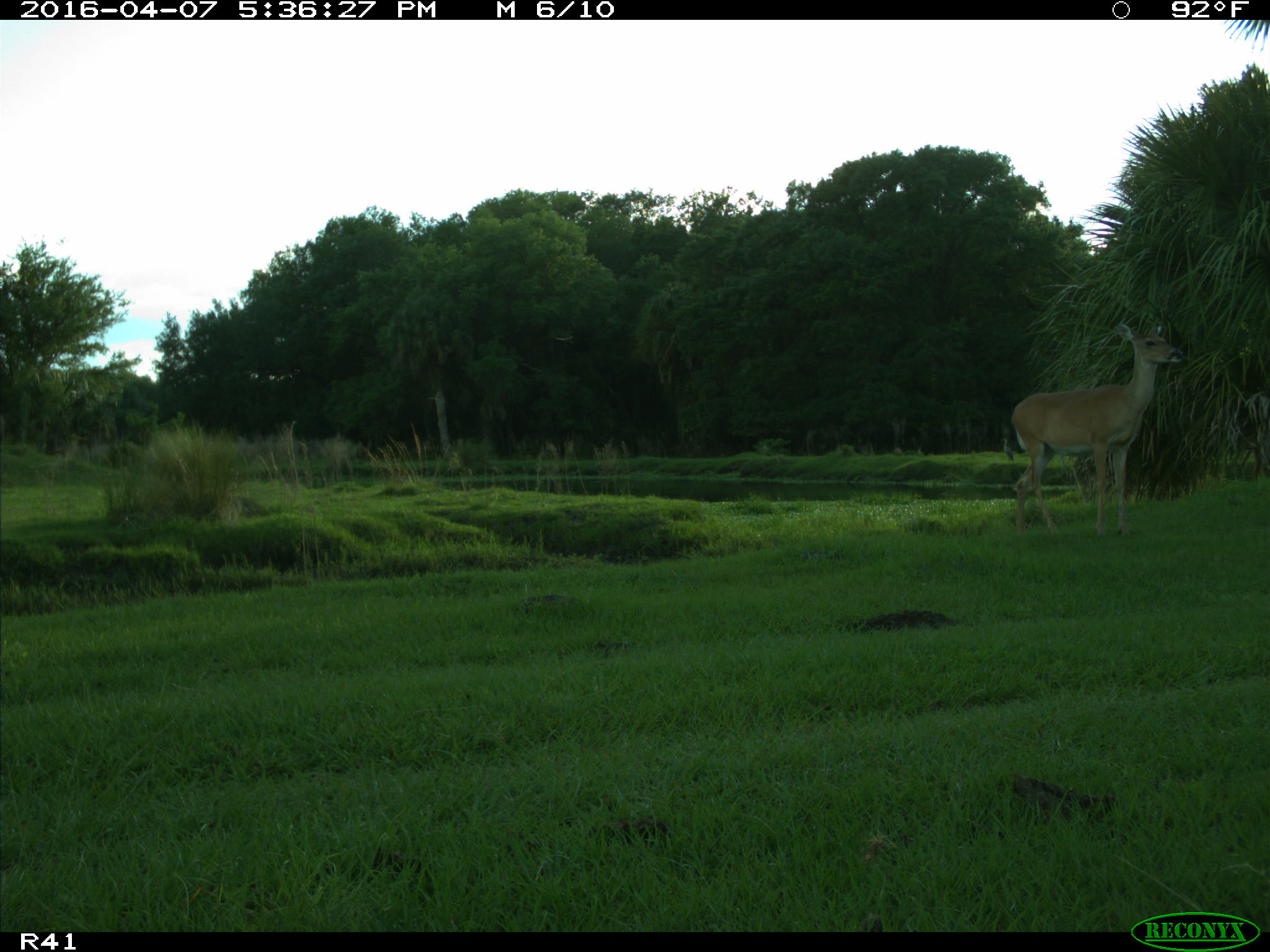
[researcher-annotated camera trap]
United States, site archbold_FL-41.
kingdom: Animalia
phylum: Chordata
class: Mammalia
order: Artiodactyla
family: Cervidae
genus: Odocoileus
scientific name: Odocoileus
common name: deer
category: unidentified deer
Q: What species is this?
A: Unidentified deer (deer) (Odocoileus).